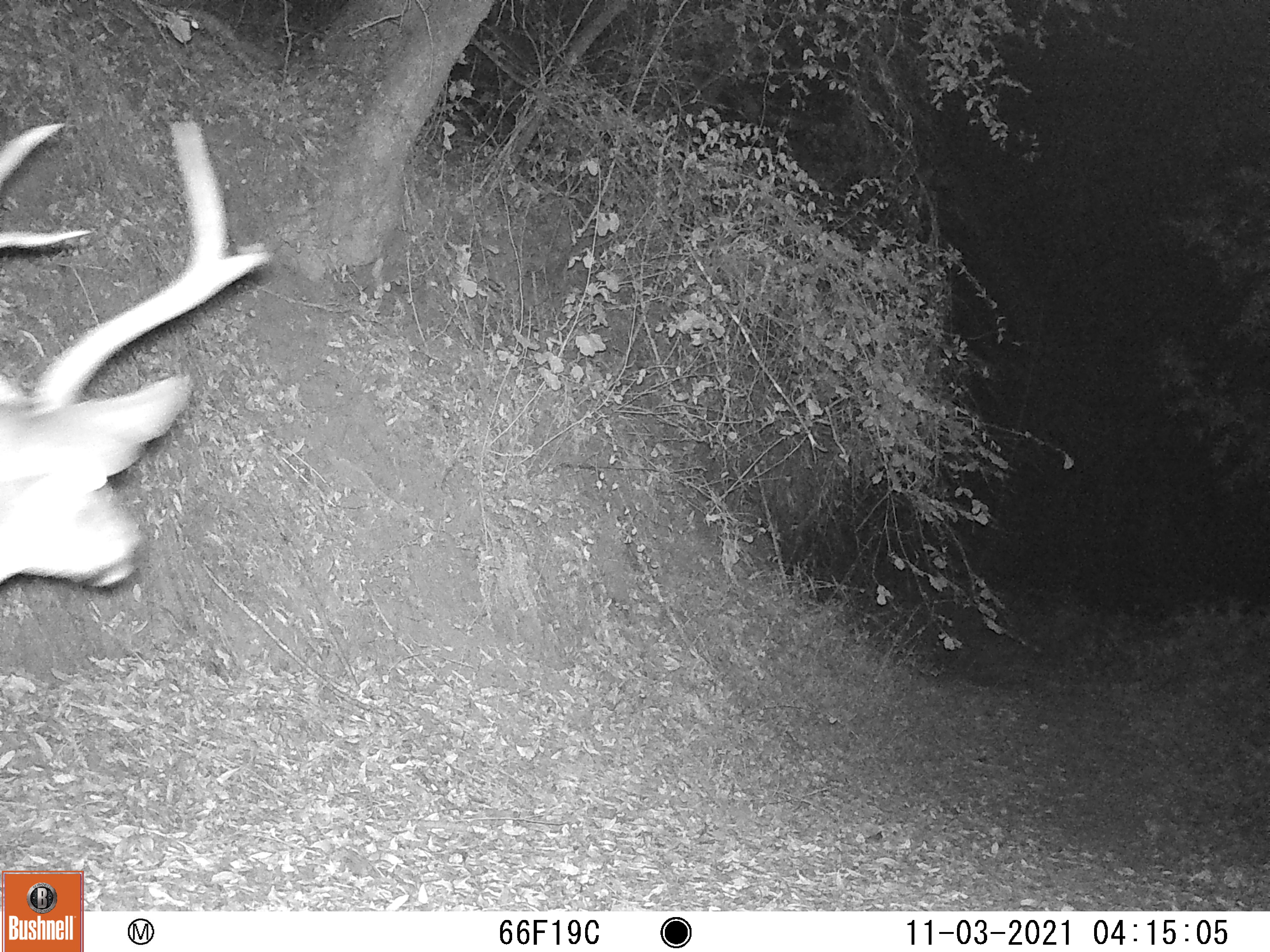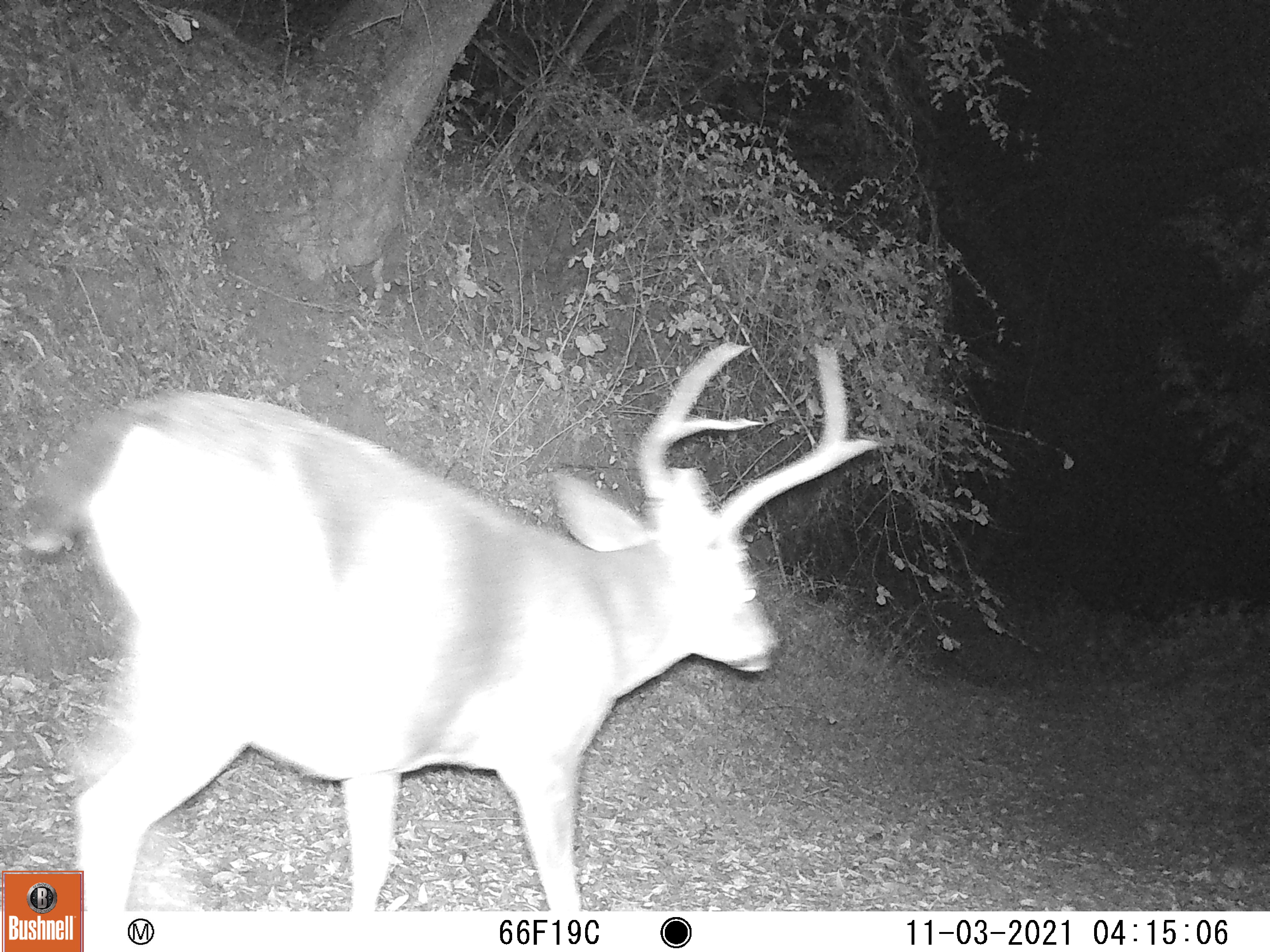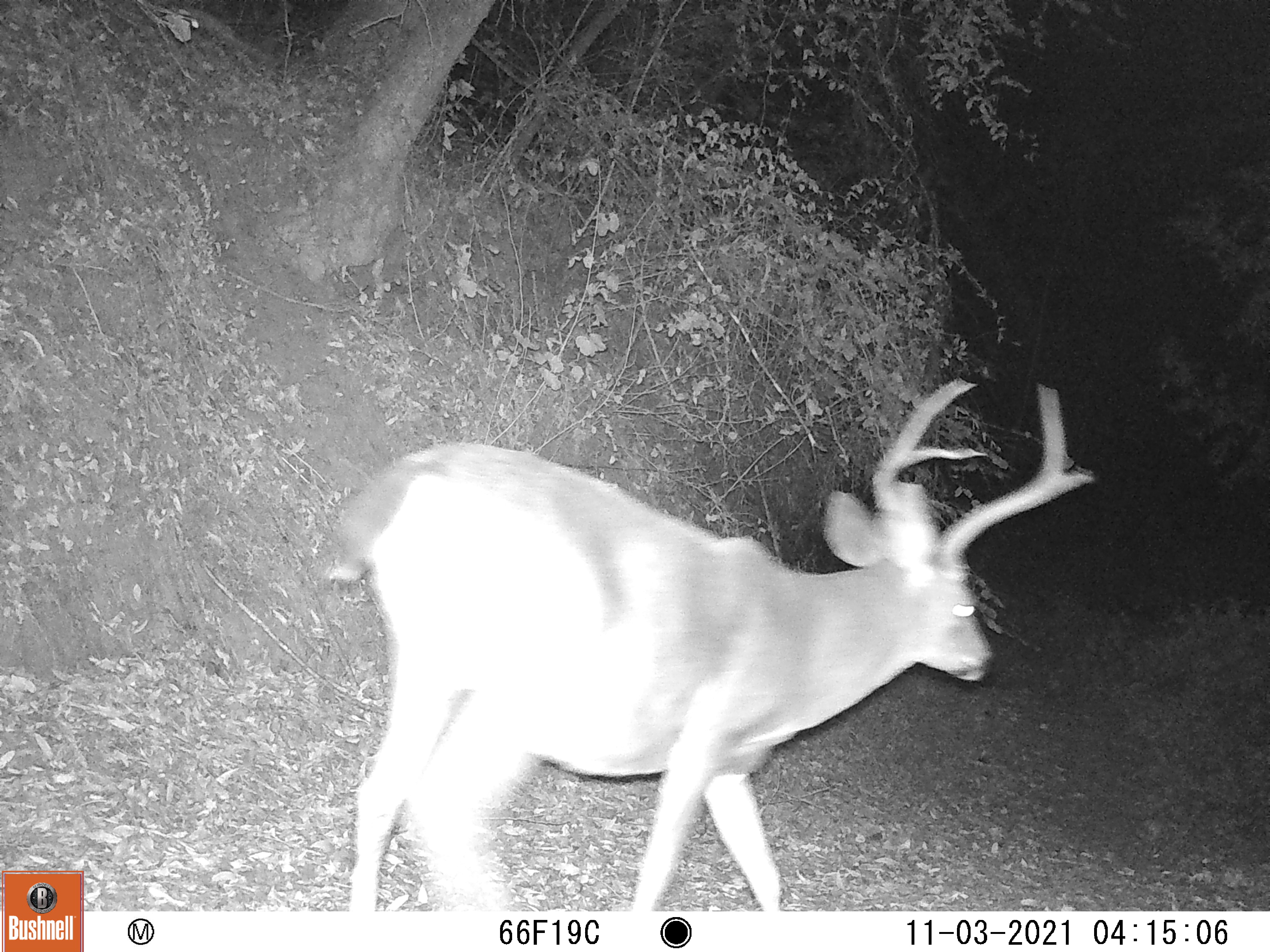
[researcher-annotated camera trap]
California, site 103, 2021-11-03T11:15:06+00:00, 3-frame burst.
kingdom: Animalia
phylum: Chordata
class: Mammalia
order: Artiodactyla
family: Cervidae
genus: Odocoileus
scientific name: Odocoileus hemionus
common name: mule deer